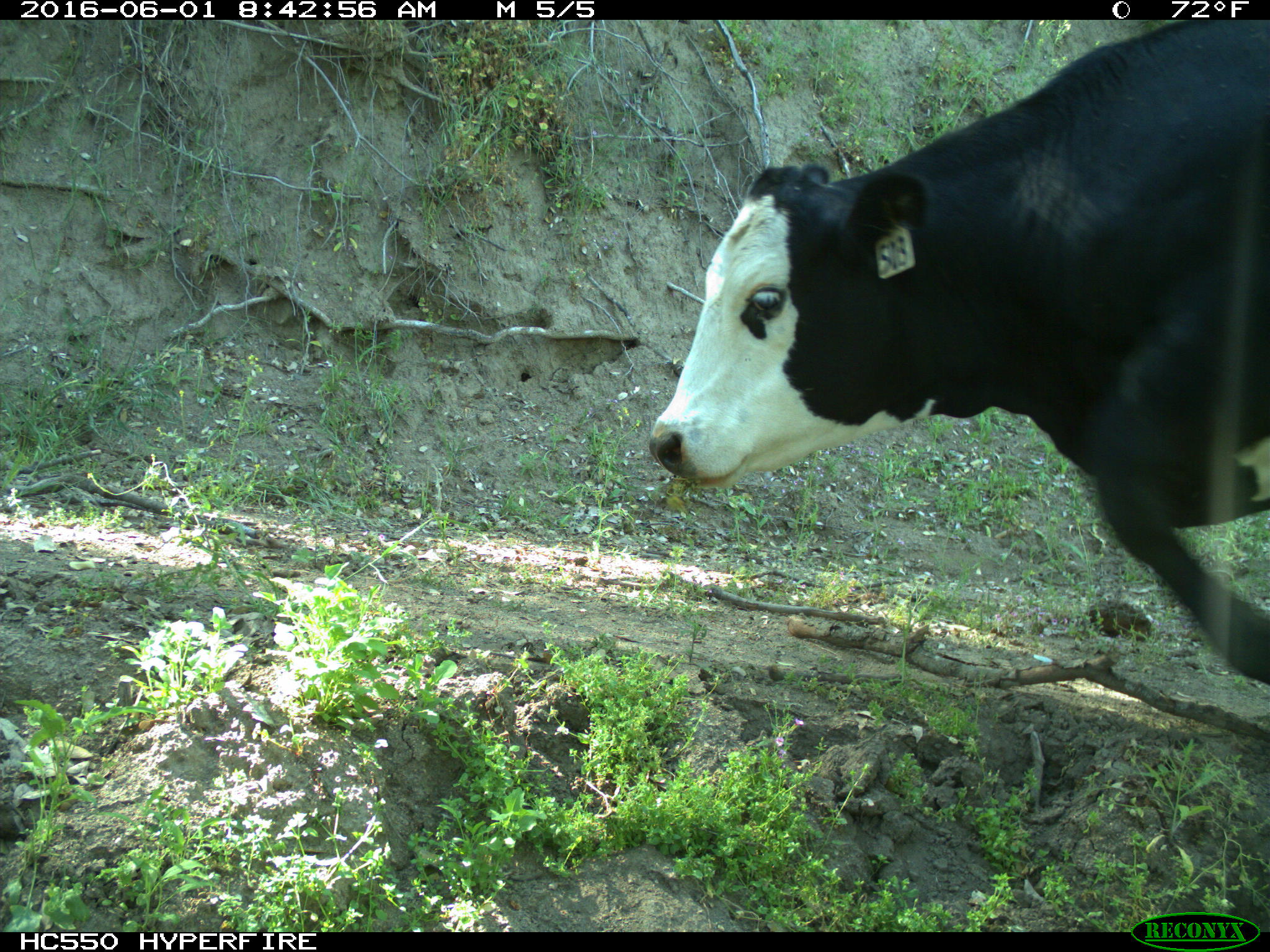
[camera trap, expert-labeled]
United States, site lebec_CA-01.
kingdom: Animalia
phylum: Chordata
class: Mammalia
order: Artiodactyla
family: Bovidae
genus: Bos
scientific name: Bos taurus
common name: domestic cow